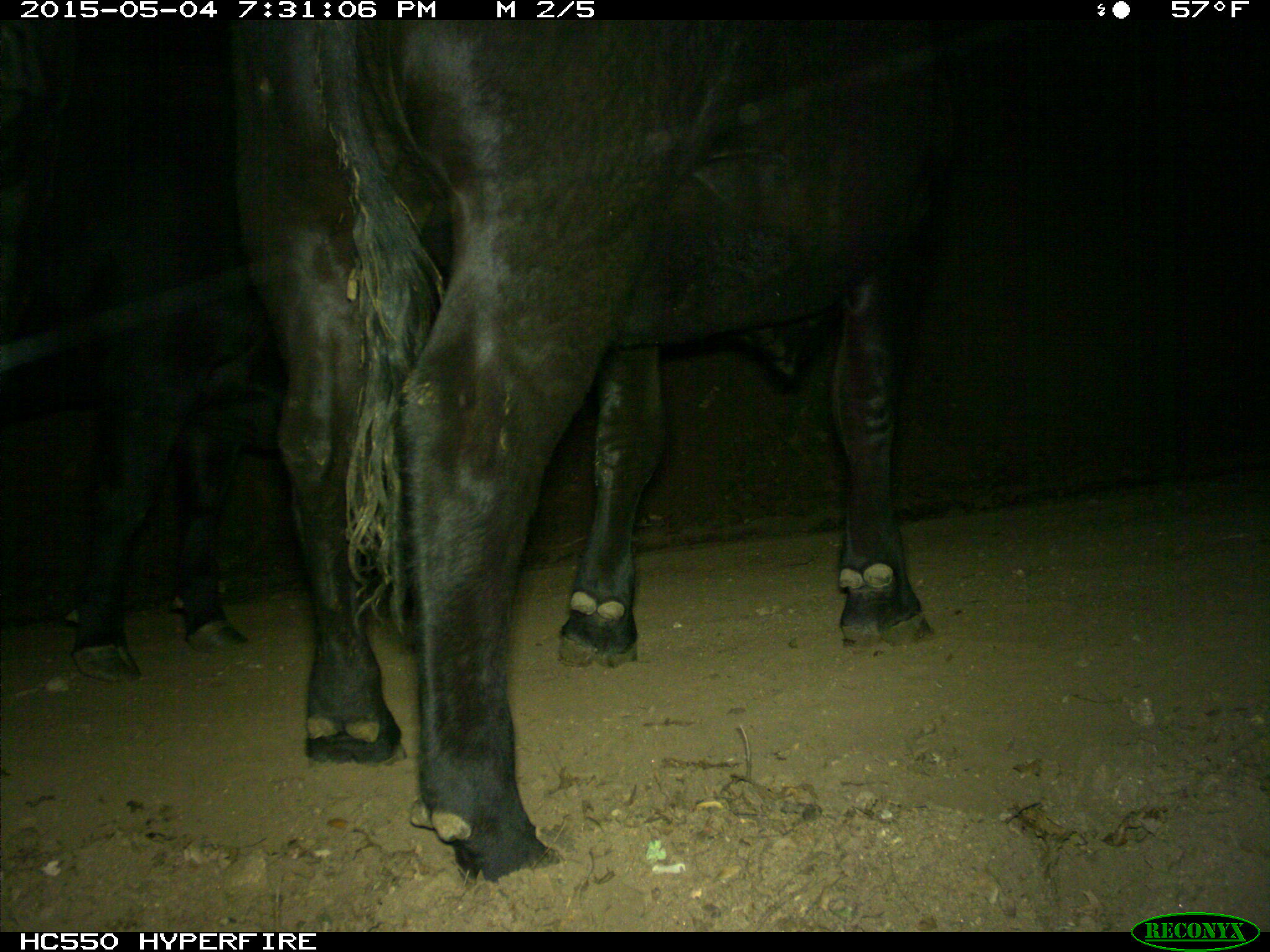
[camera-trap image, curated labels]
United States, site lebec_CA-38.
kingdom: Animalia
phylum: Chordata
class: Mammalia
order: Artiodactyla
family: Bovidae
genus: Bos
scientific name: Bos taurus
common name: domestic cow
Bos taurus (domestic cow).